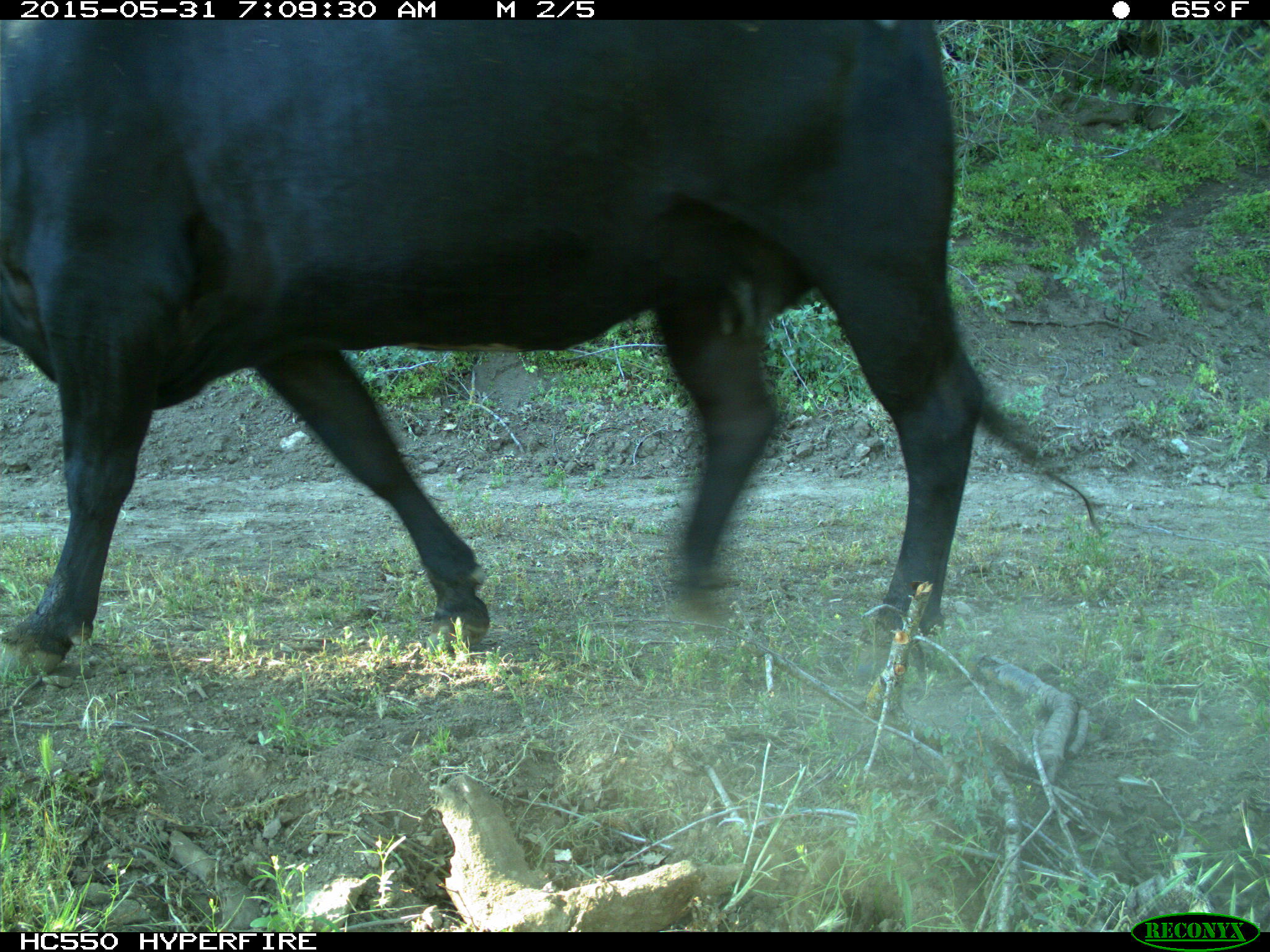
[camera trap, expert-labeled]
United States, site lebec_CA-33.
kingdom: Animalia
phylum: Chordata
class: Mammalia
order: Artiodactyla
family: Bovidae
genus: Bos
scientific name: Bos taurus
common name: domestic cow